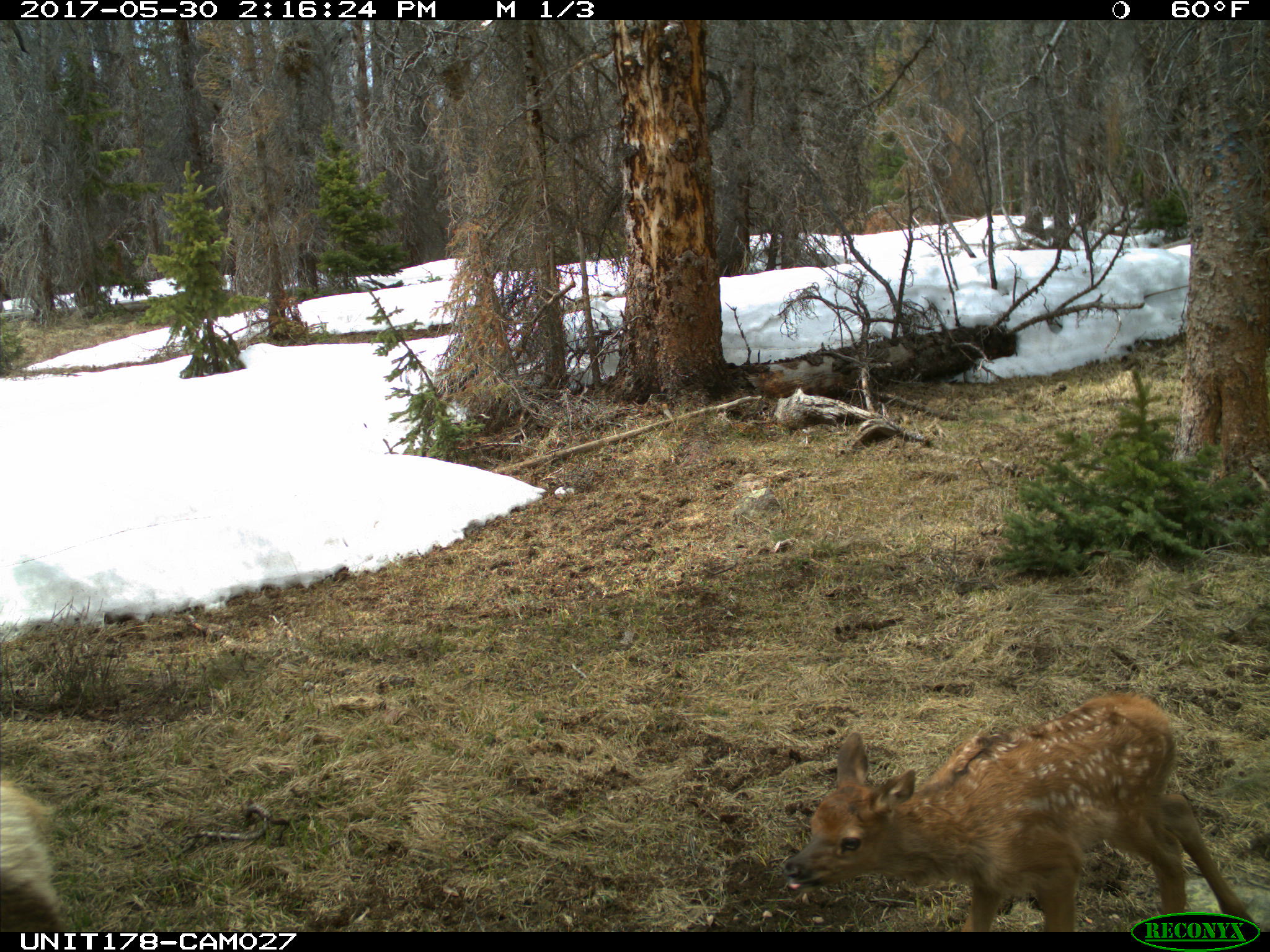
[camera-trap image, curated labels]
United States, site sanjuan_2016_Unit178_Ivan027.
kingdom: Animalia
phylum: Chordata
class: Mammalia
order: Artiodactyla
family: Cervidae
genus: Cervus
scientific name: Cervus elaphus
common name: red deer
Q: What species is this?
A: Cervus elaphus (red deer).